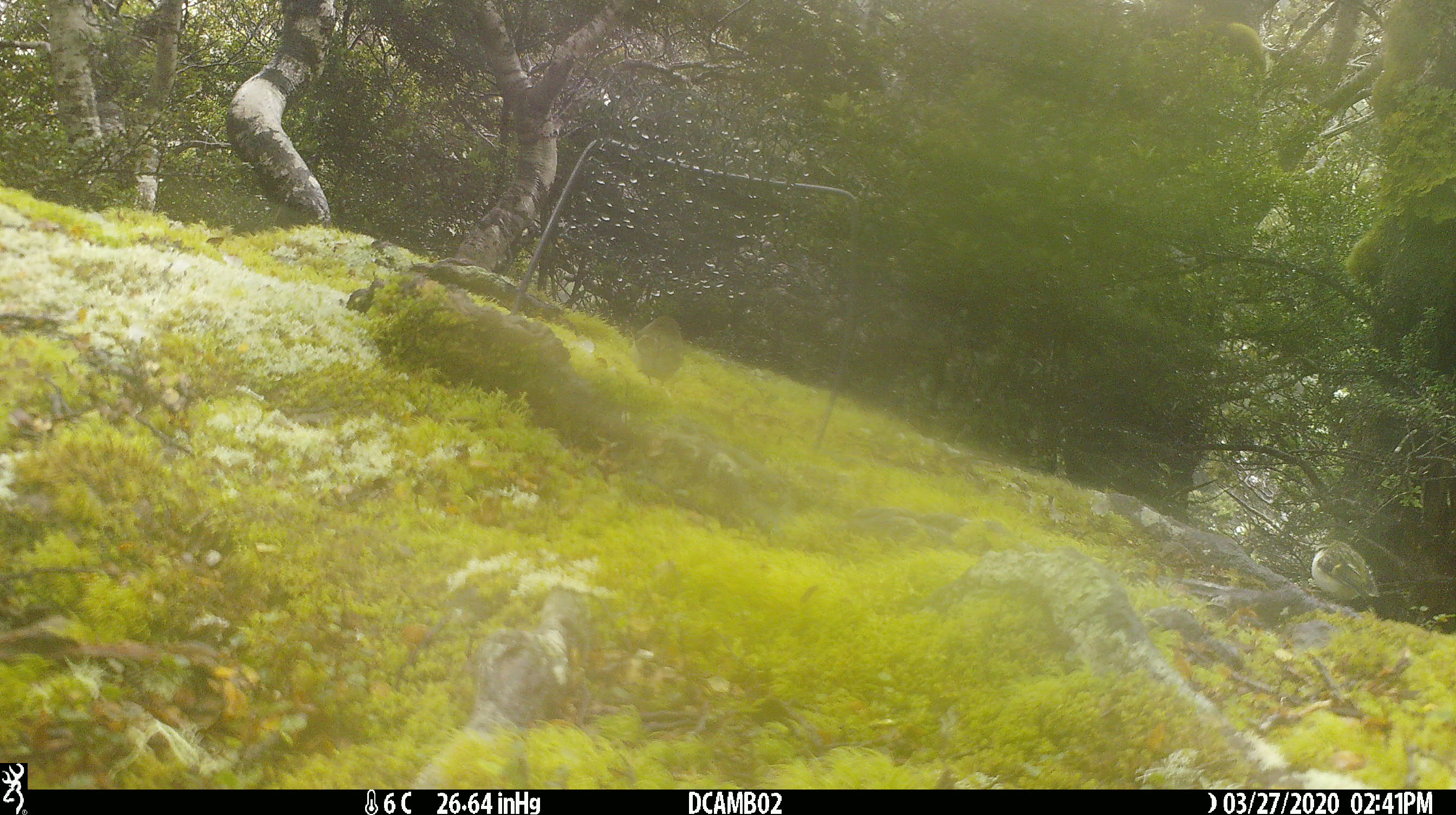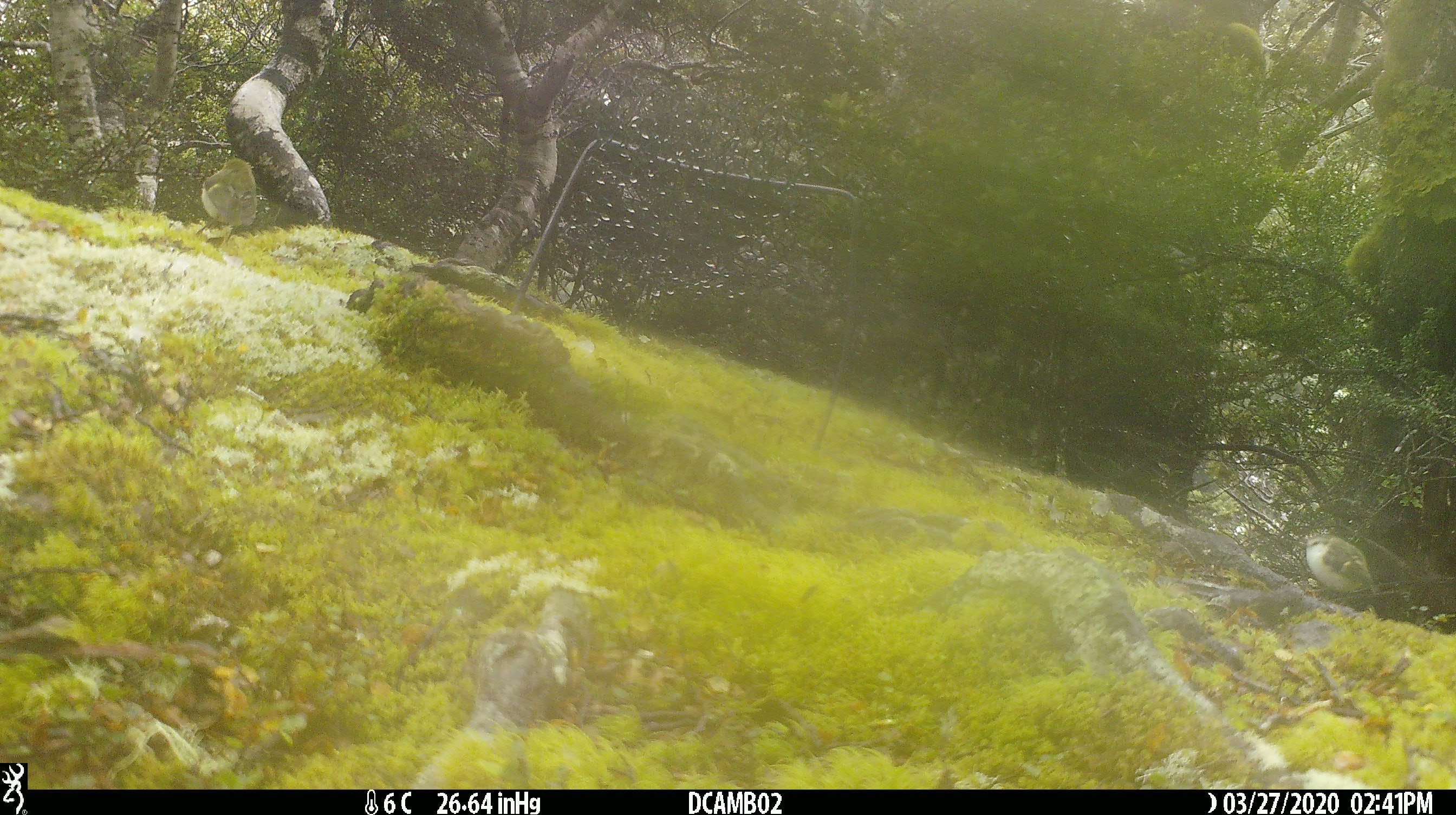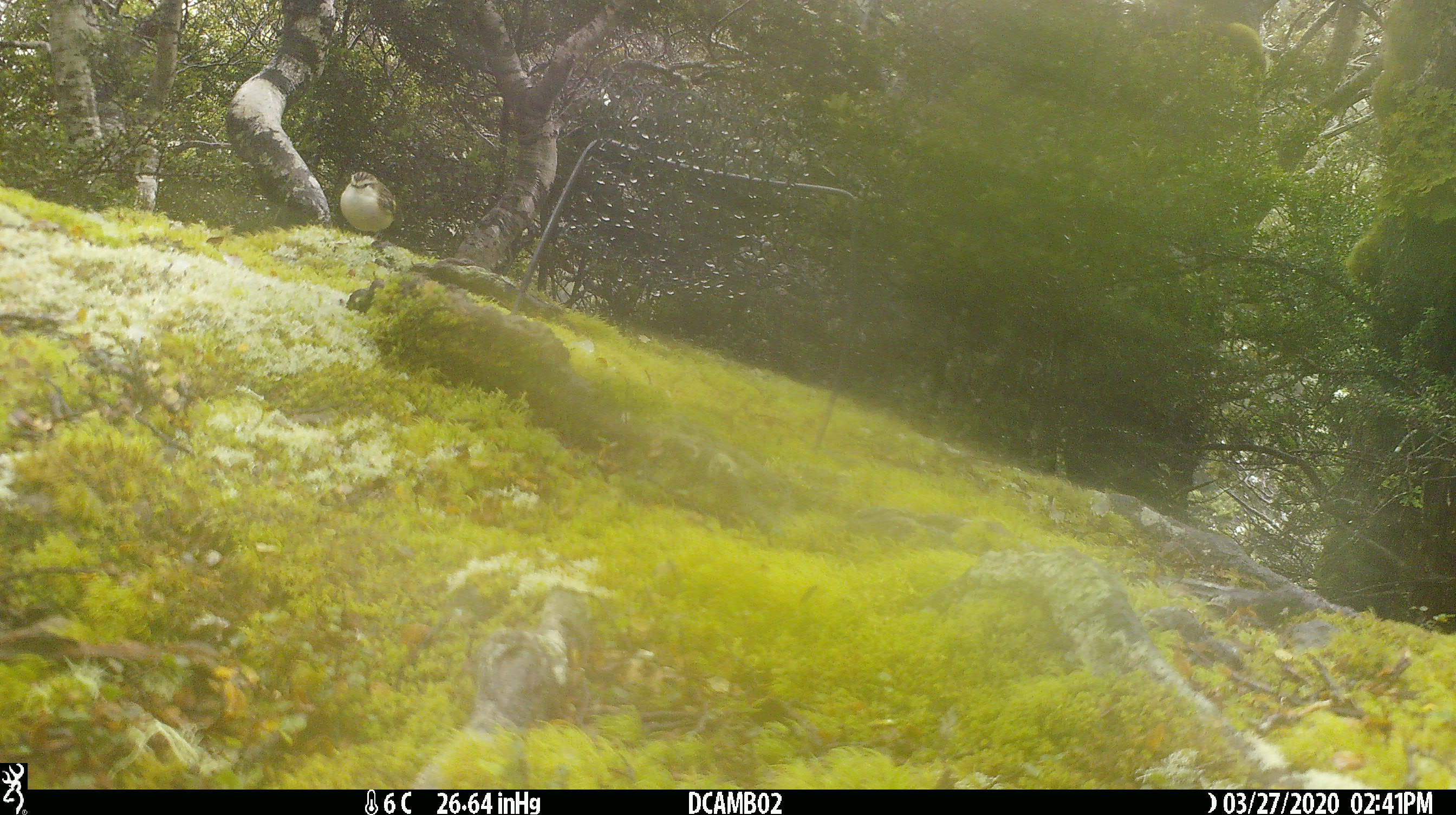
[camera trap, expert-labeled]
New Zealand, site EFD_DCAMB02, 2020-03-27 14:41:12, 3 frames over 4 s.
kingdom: Animalia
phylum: Chordata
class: Aves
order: Passeriformes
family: Acanthisittidae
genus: Acanthisitta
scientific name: Acanthisitta chloris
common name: rifleman